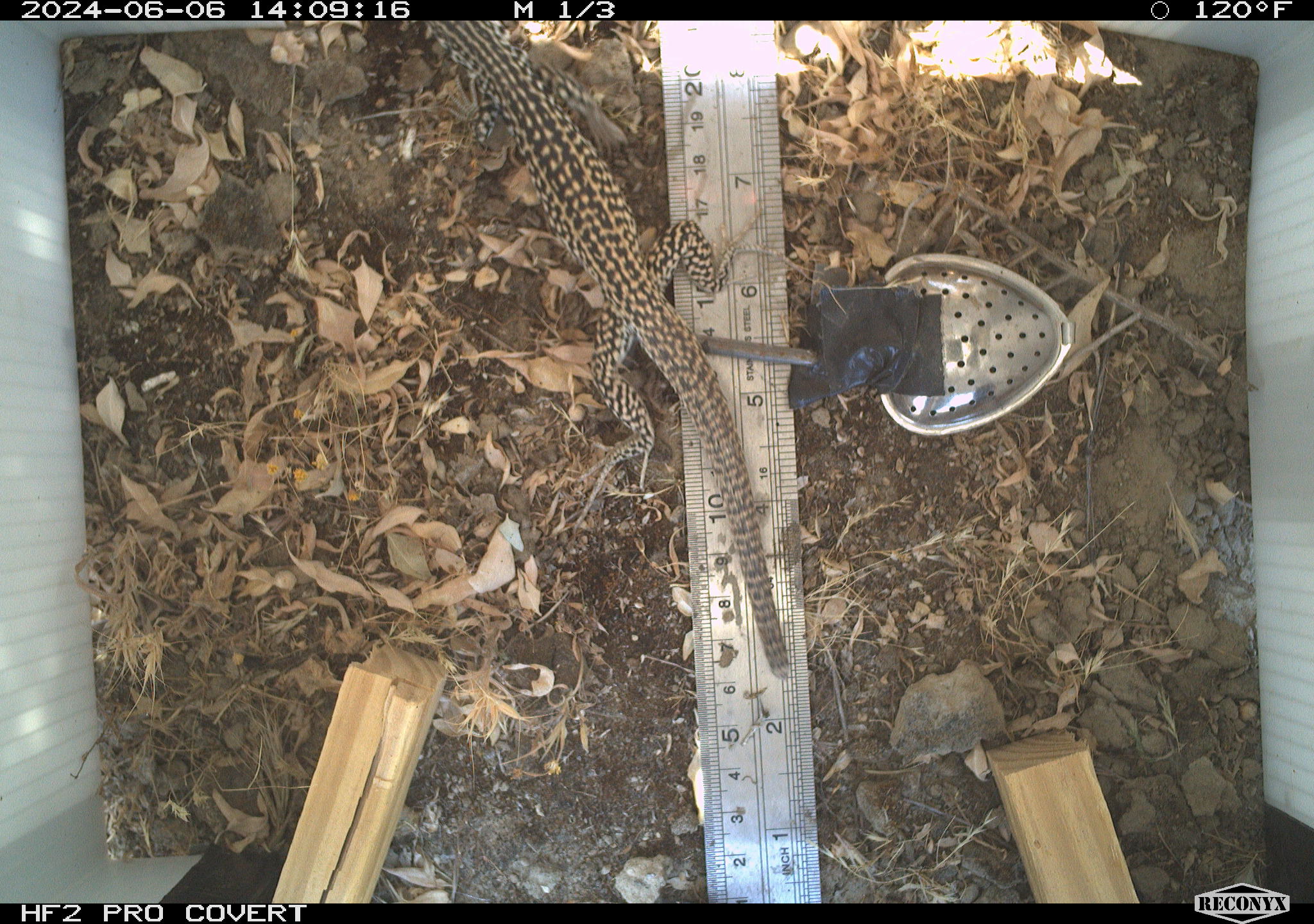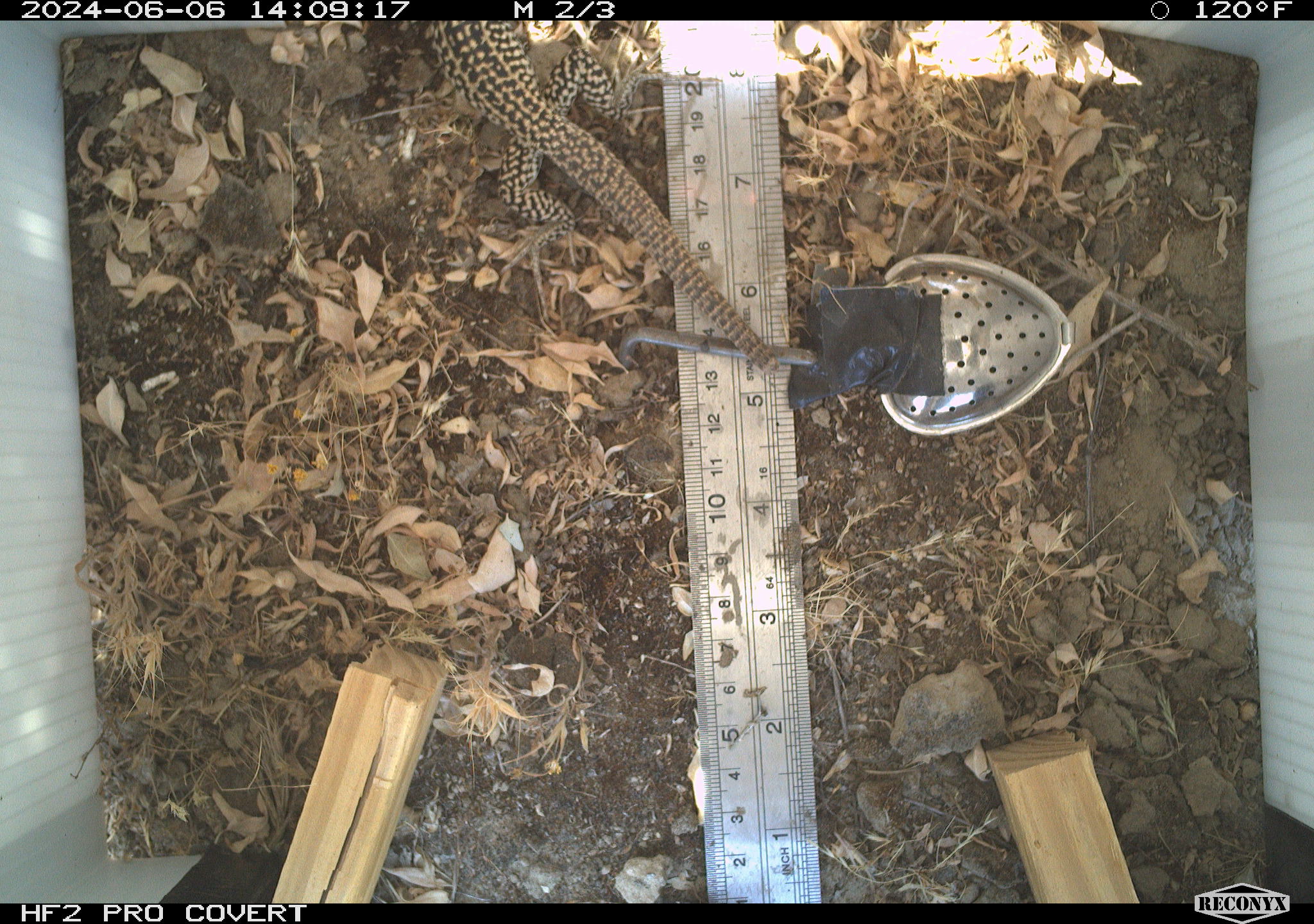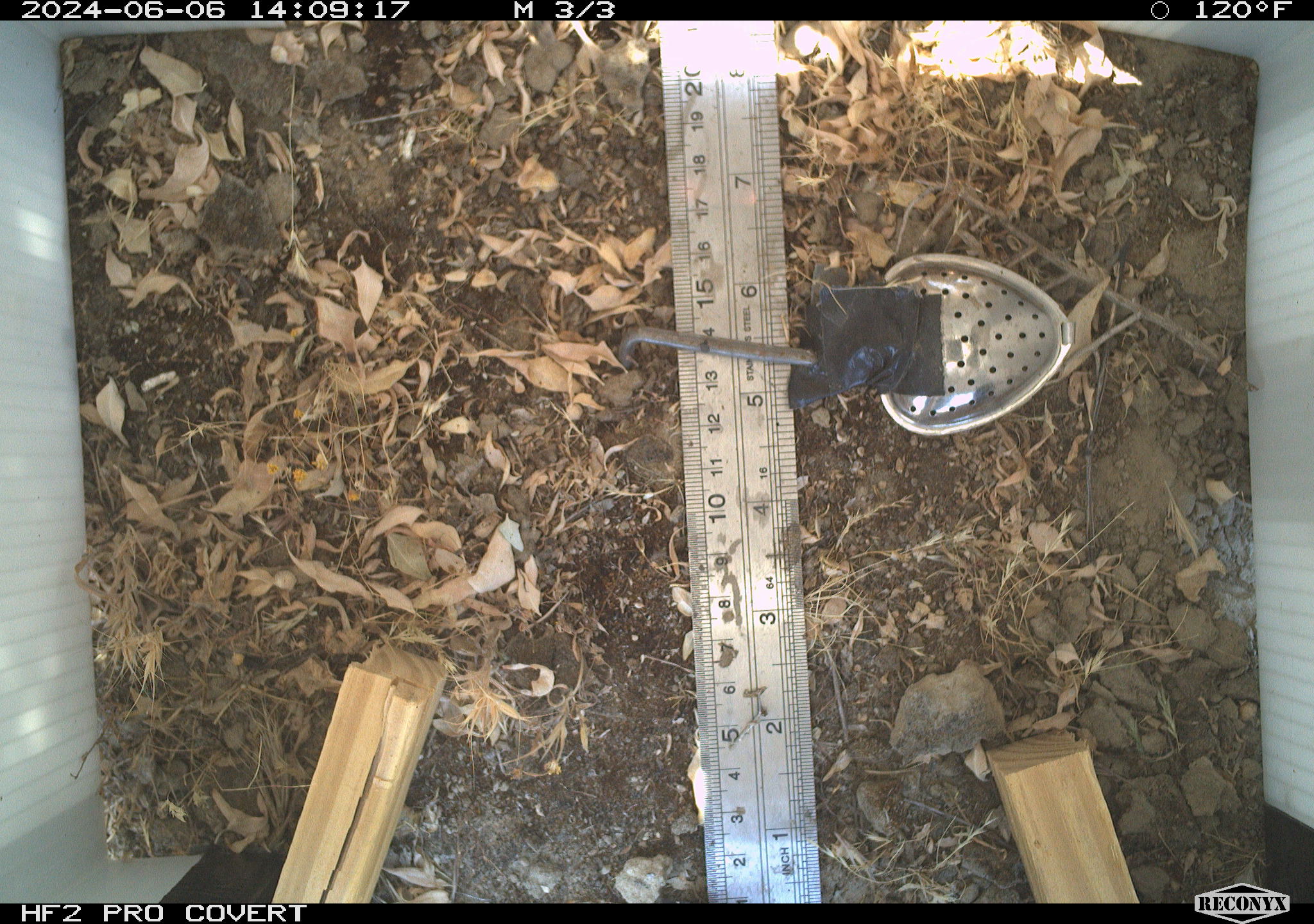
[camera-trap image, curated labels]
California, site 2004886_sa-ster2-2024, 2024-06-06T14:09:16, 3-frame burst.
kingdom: Animalia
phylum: Chordata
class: Reptilia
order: Squamata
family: Teiidae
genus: Aspidoscelis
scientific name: Aspidoscelis tigris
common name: western whiptail